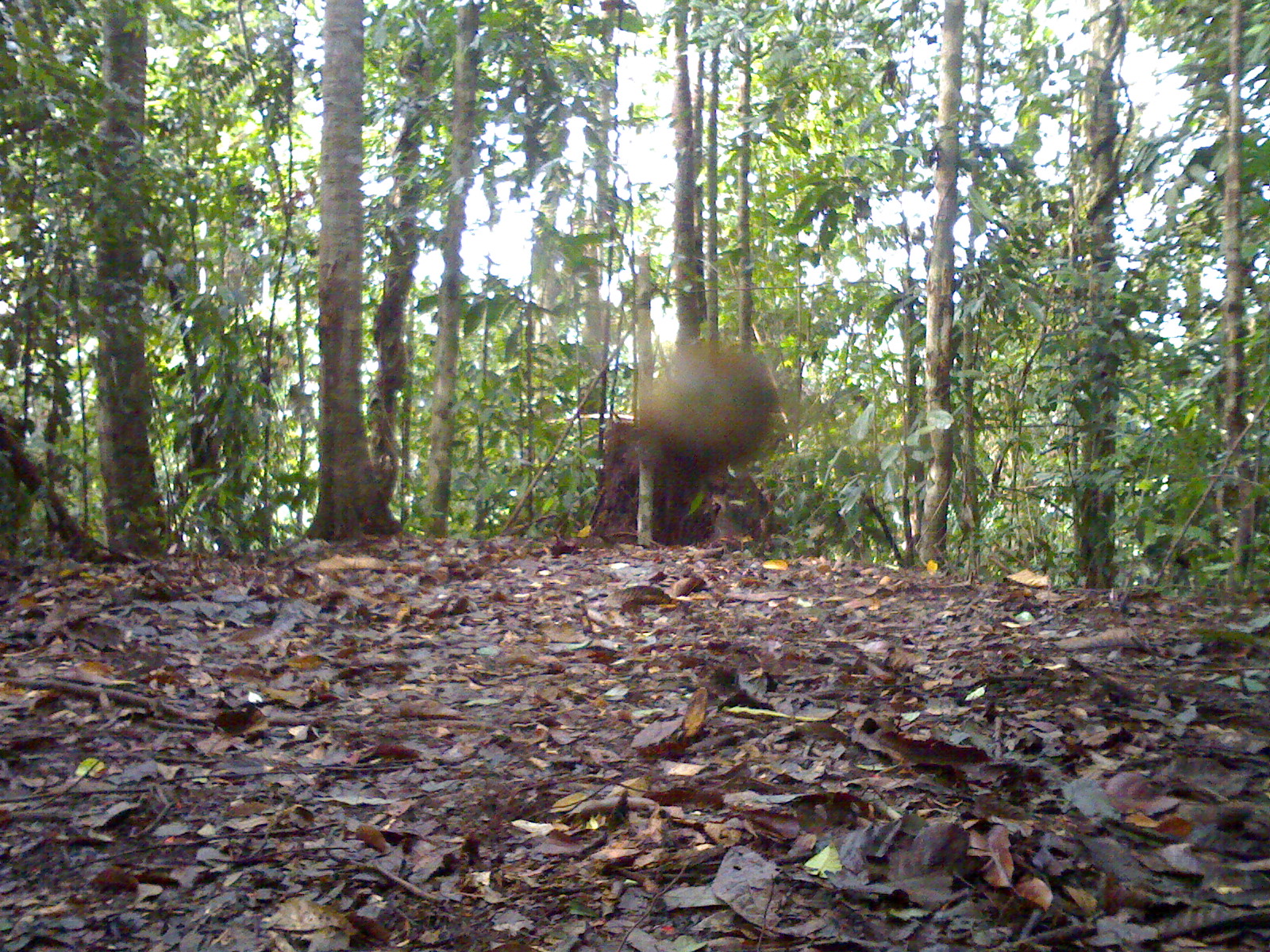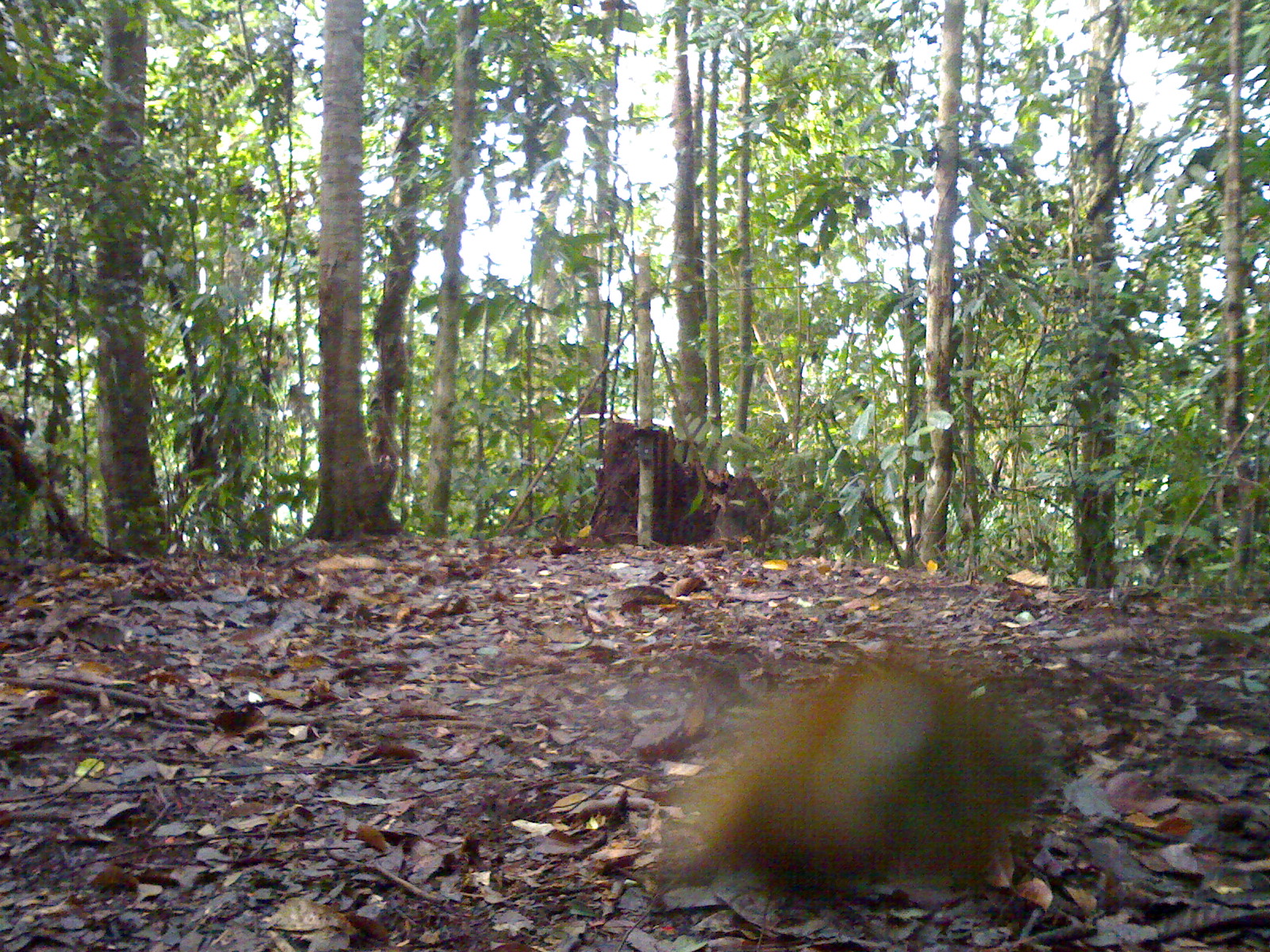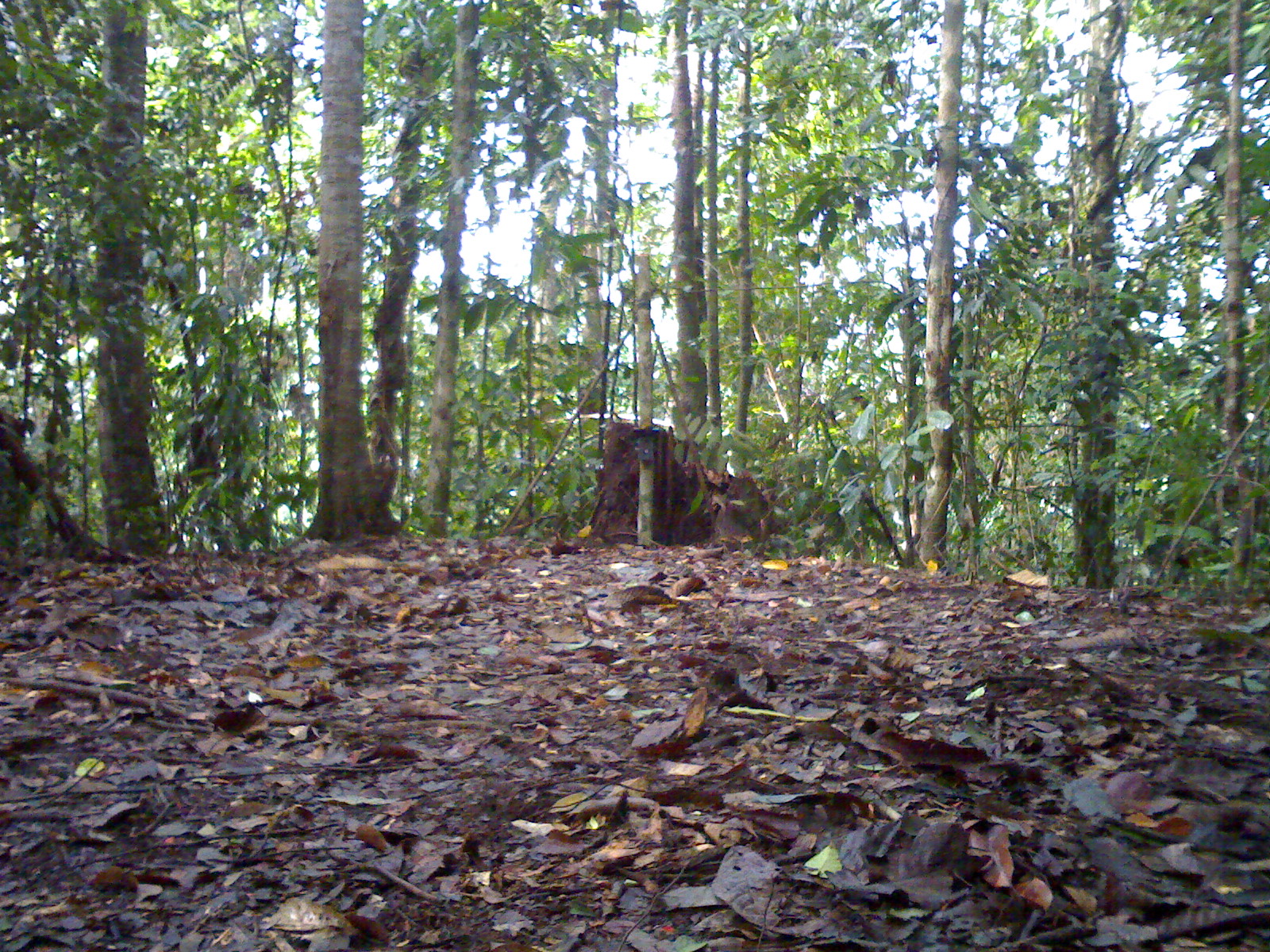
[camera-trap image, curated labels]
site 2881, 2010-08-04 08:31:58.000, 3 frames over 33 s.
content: unidentified animal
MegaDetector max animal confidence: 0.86